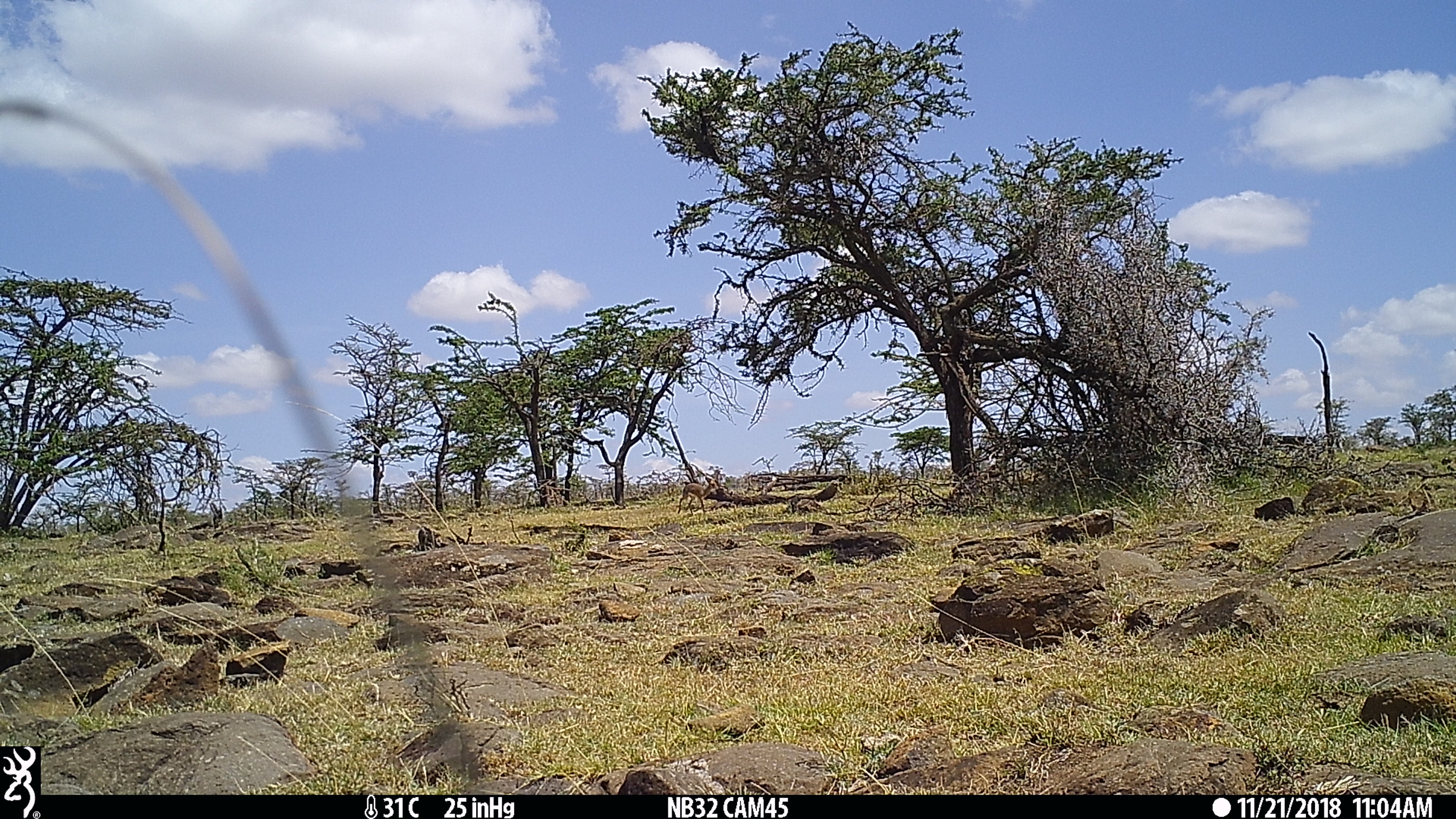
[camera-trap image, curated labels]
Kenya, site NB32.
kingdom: Animalia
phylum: Chordata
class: Mammalia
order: Artiodactyla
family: Bovidae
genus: Madoqua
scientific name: Madoqua kirkii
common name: kirk's dik-dik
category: dikdik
Dikdik (kirk's dik-dik) (Madoqua kirkii).